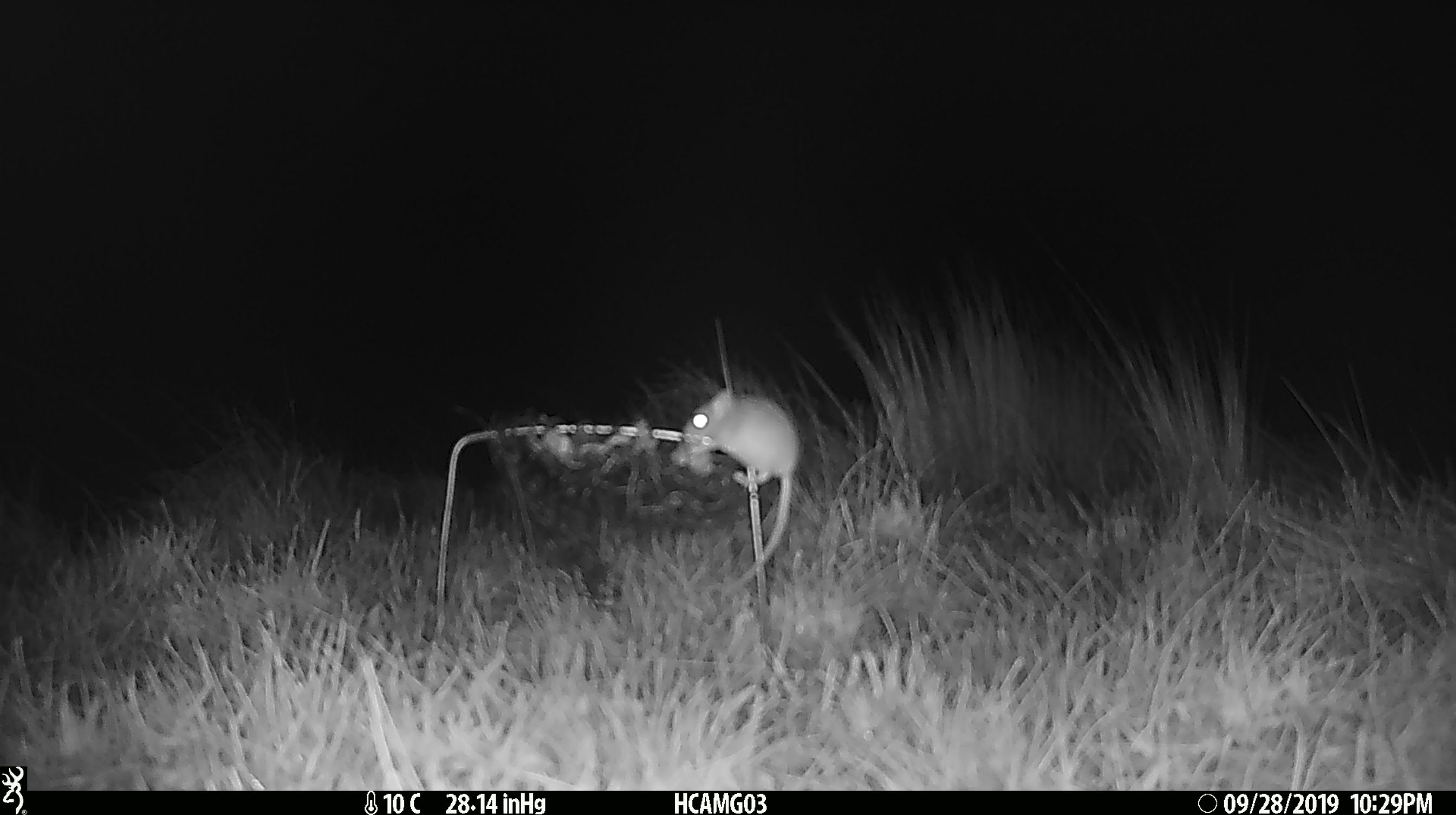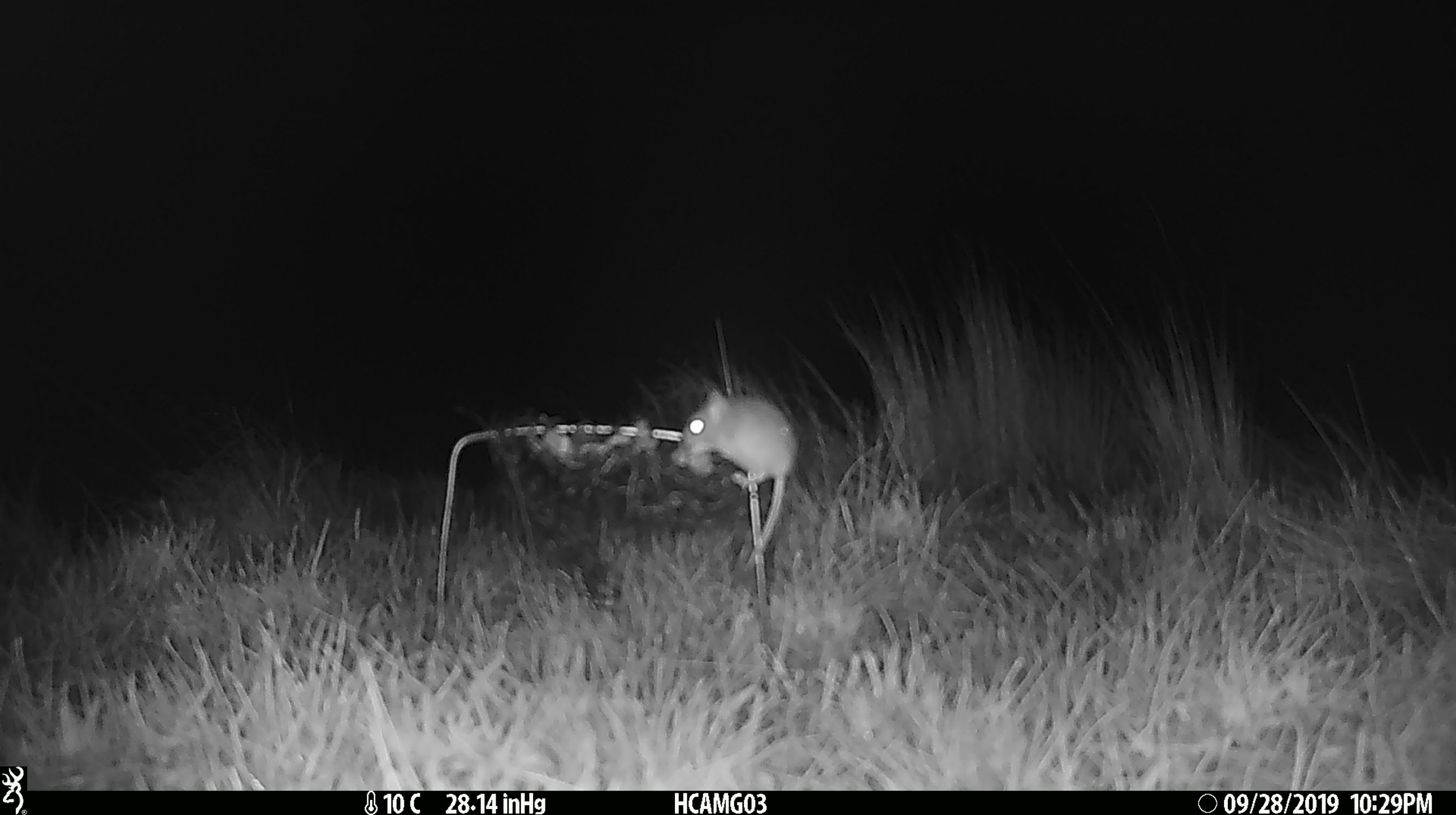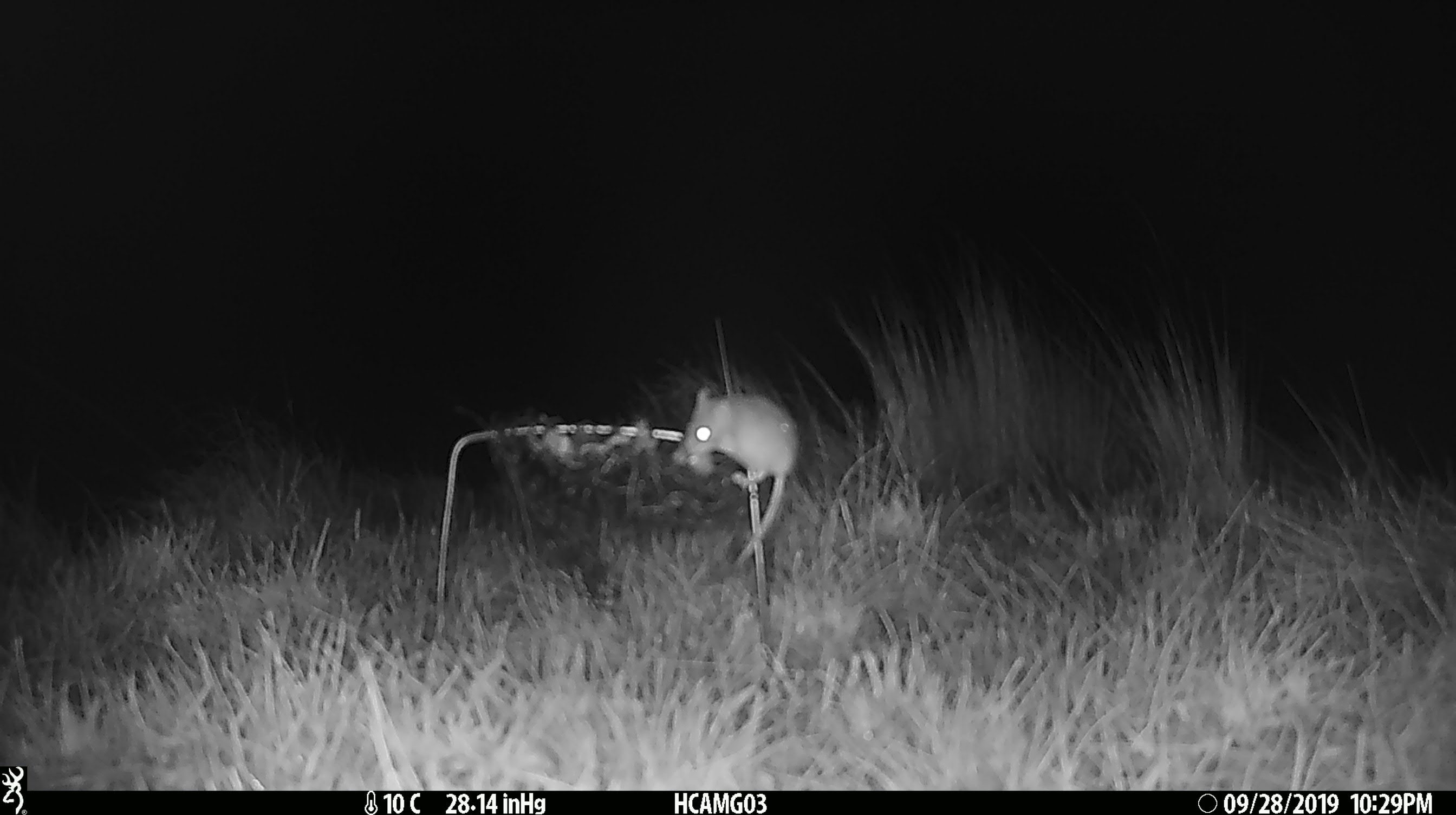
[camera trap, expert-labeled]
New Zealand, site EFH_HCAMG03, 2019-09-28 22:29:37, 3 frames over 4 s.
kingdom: Animalia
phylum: Chordata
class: Mammalia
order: Rodentia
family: Muridae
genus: Mus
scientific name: Mus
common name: mouse